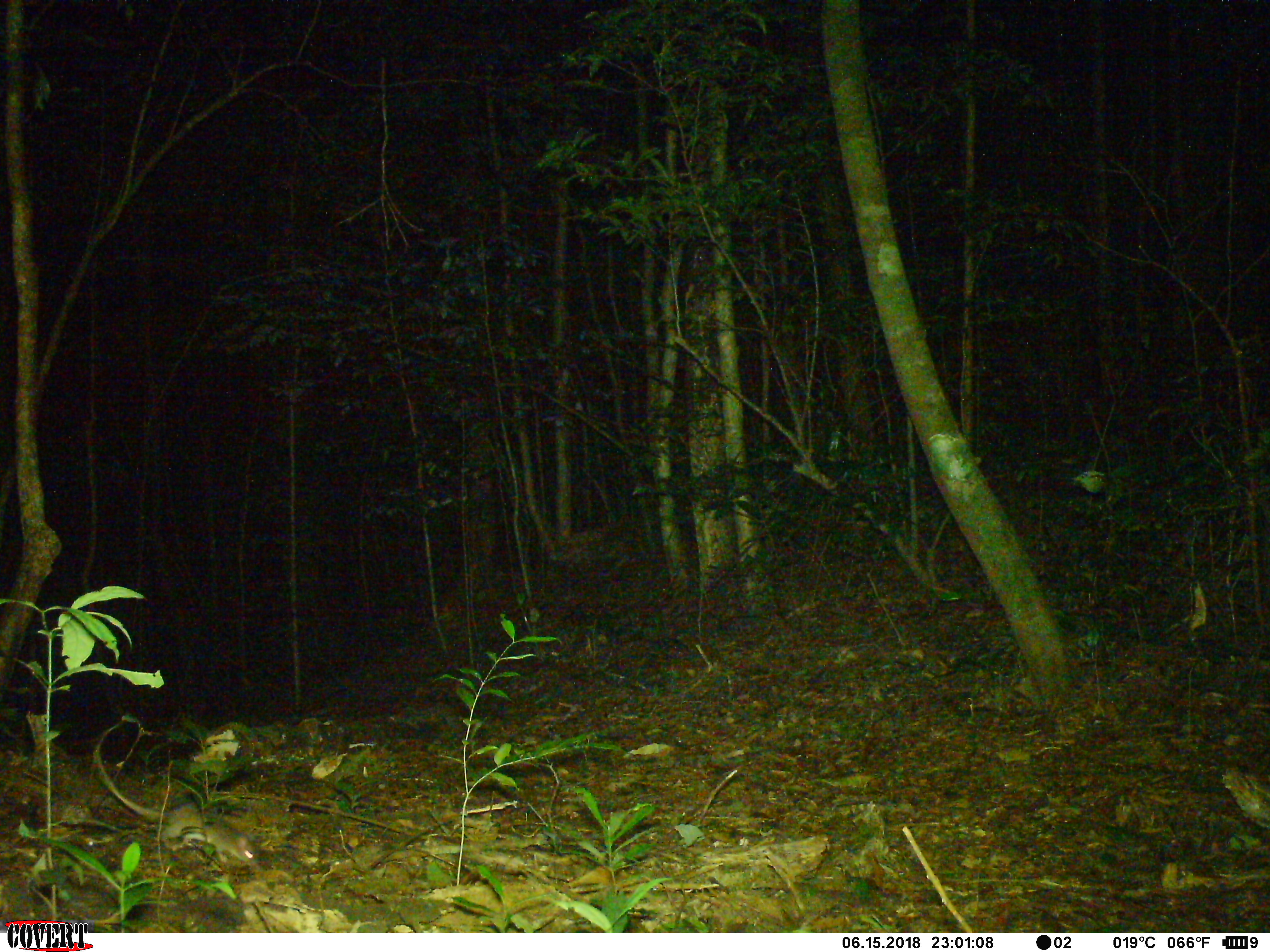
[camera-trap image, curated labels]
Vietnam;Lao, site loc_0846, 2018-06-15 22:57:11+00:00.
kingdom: Animalia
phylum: Chordata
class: Mammalia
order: Rodentia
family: Muridae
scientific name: Muridae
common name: old-world mice and rats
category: unidentified murid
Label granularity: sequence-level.